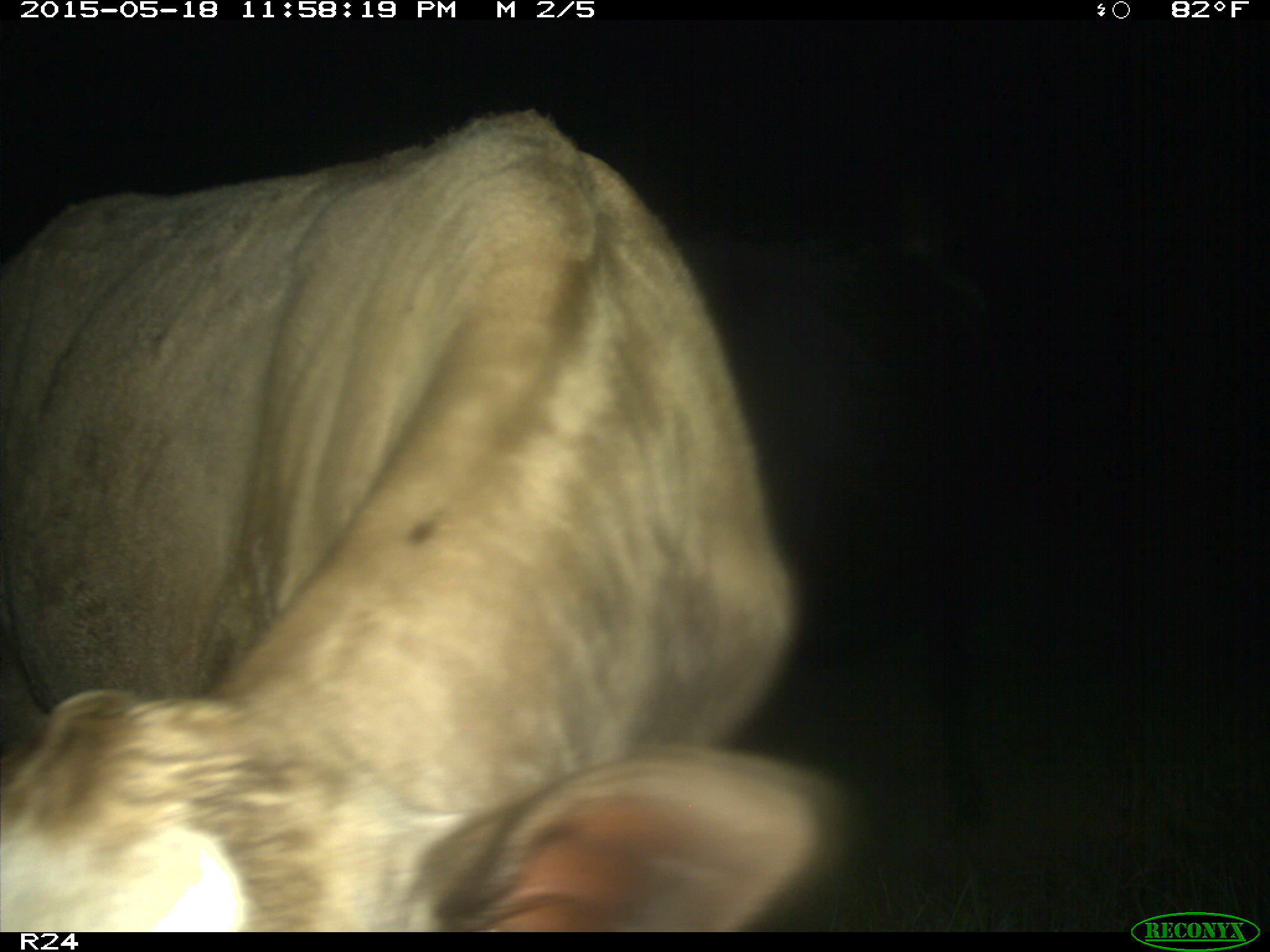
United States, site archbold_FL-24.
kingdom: Animalia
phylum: Chordata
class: Mammalia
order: Artiodactyla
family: Cervidae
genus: Odocoileus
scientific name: Odocoileus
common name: deer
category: unidentified deer